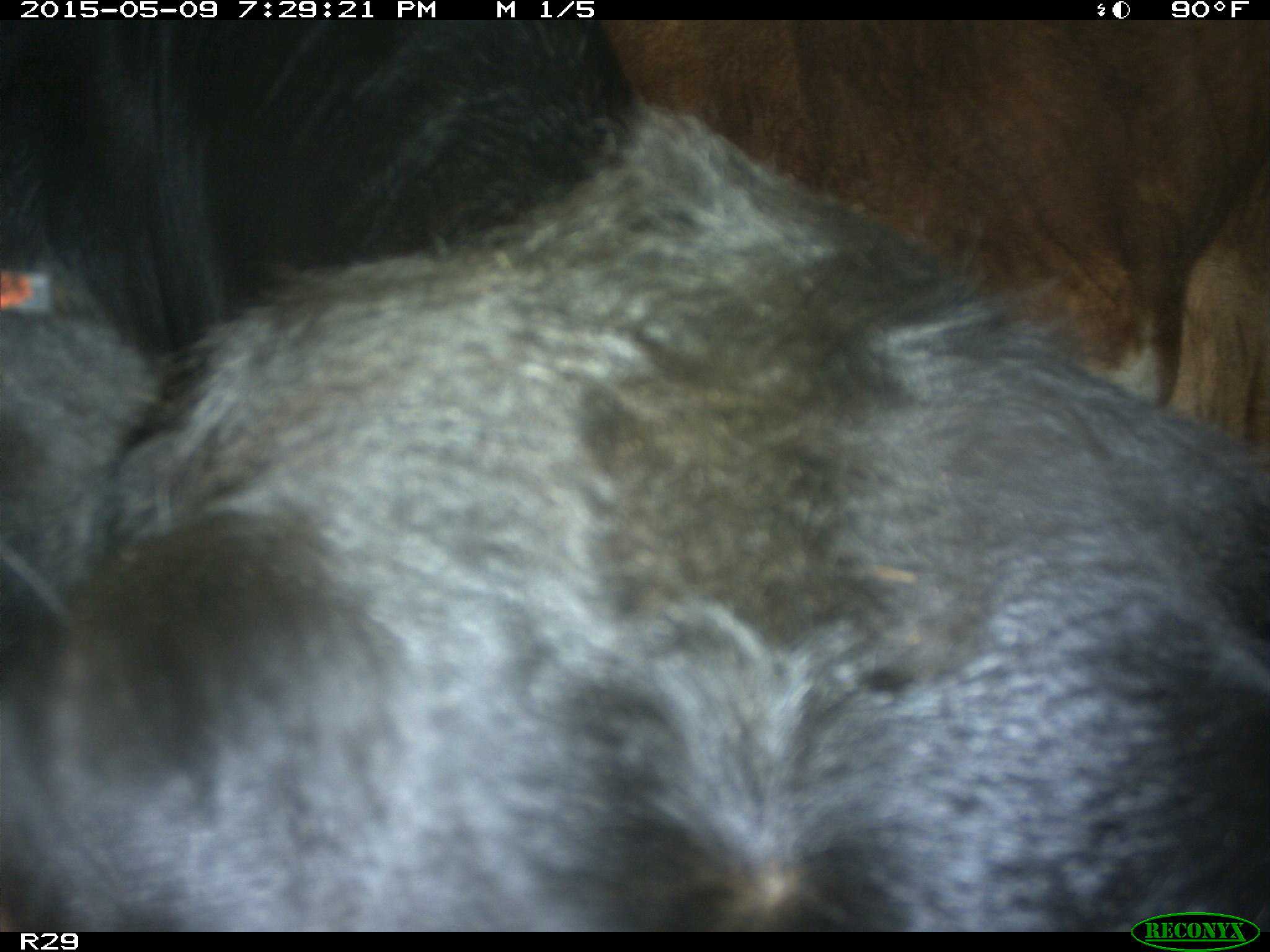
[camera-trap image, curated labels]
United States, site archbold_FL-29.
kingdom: Animalia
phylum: Chordata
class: Mammalia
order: Artiodactyla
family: Bovidae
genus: Bos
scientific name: Bos taurus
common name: domestic cow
Bos taurus (domestic cow).